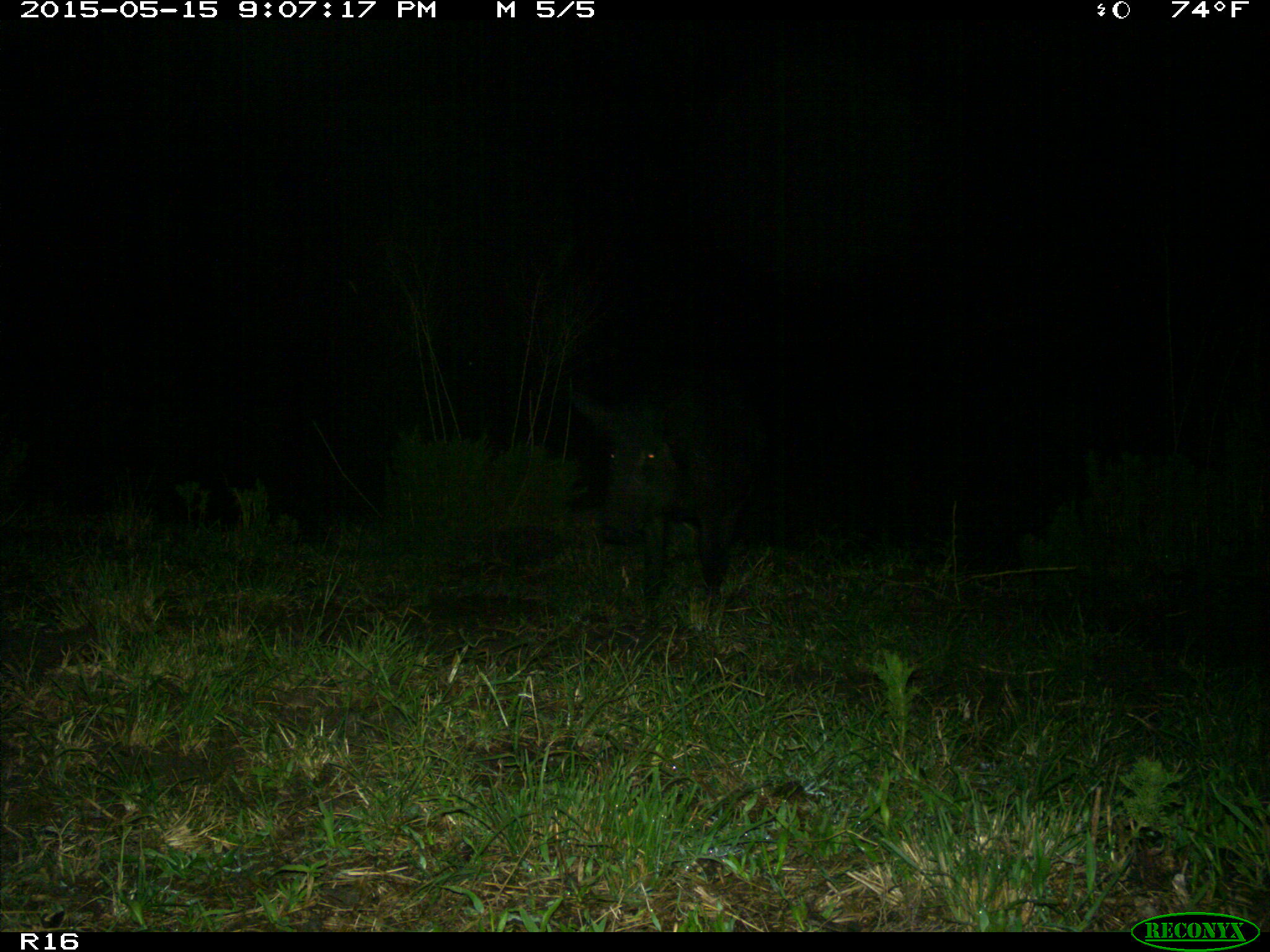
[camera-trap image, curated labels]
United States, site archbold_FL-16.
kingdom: Animalia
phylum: Chordata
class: Mammalia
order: Artiodactyla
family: Suidae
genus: Sus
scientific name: Sus scrofa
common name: wild boar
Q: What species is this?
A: Sus scrofa (wild boar).